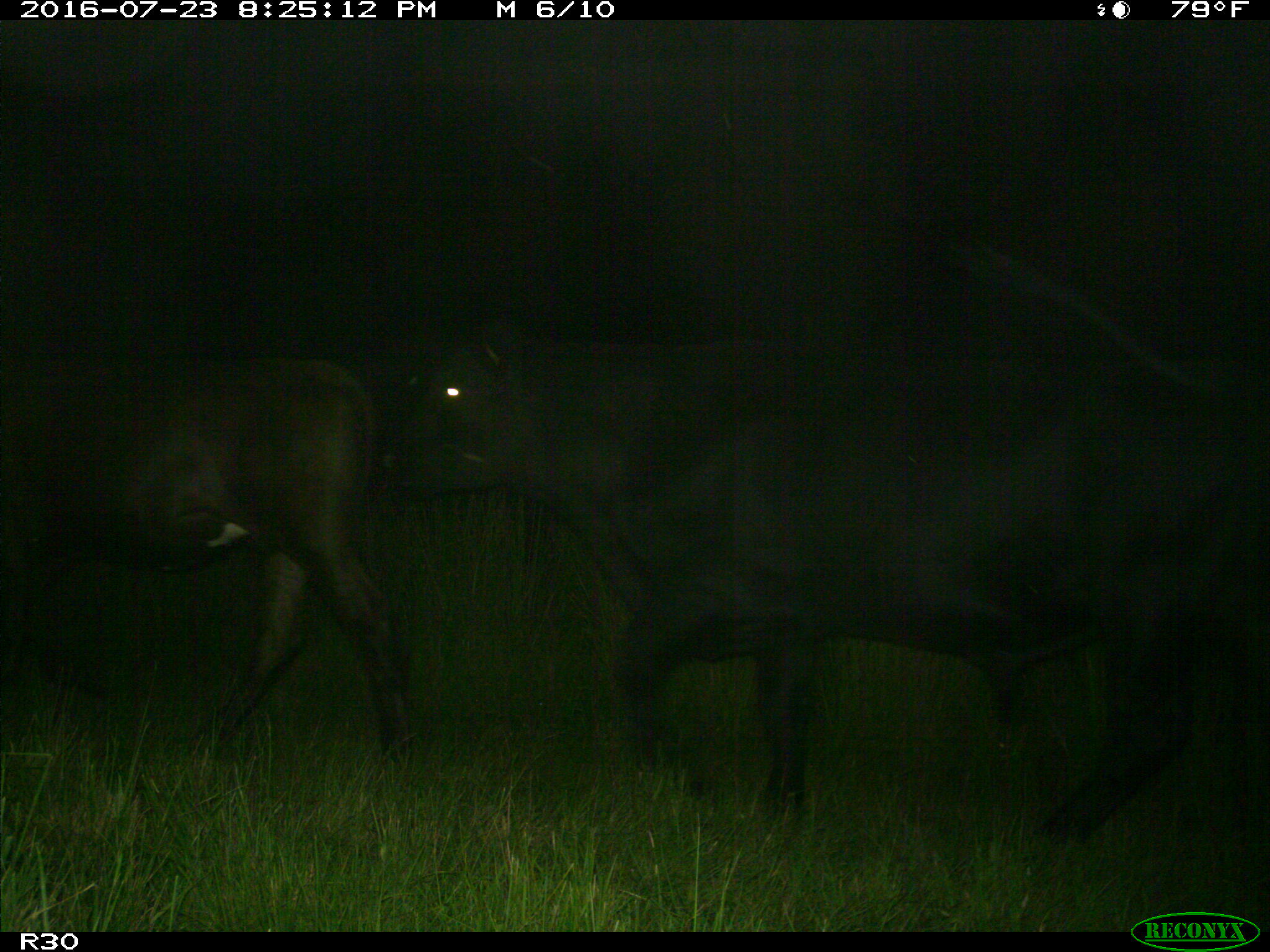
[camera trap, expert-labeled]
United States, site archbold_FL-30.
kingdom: Animalia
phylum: Chordata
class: Mammalia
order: Artiodactyla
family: Bovidae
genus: Bos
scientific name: Bos taurus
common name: domestic cow